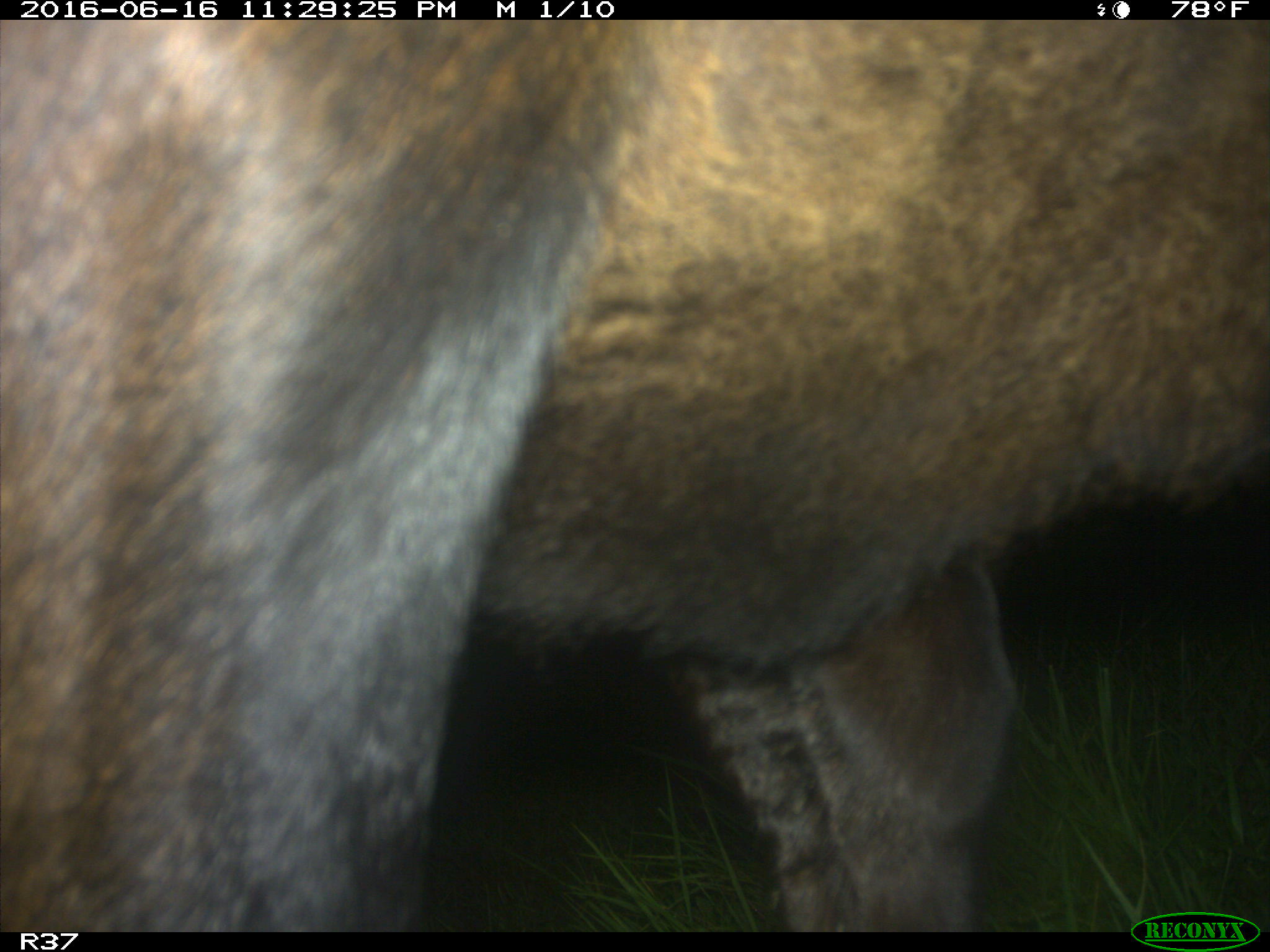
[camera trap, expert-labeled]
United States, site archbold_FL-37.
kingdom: Animalia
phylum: Chordata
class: Mammalia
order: Artiodactyla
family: Bovidae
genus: Bos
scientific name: Bos taurus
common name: domestic cow